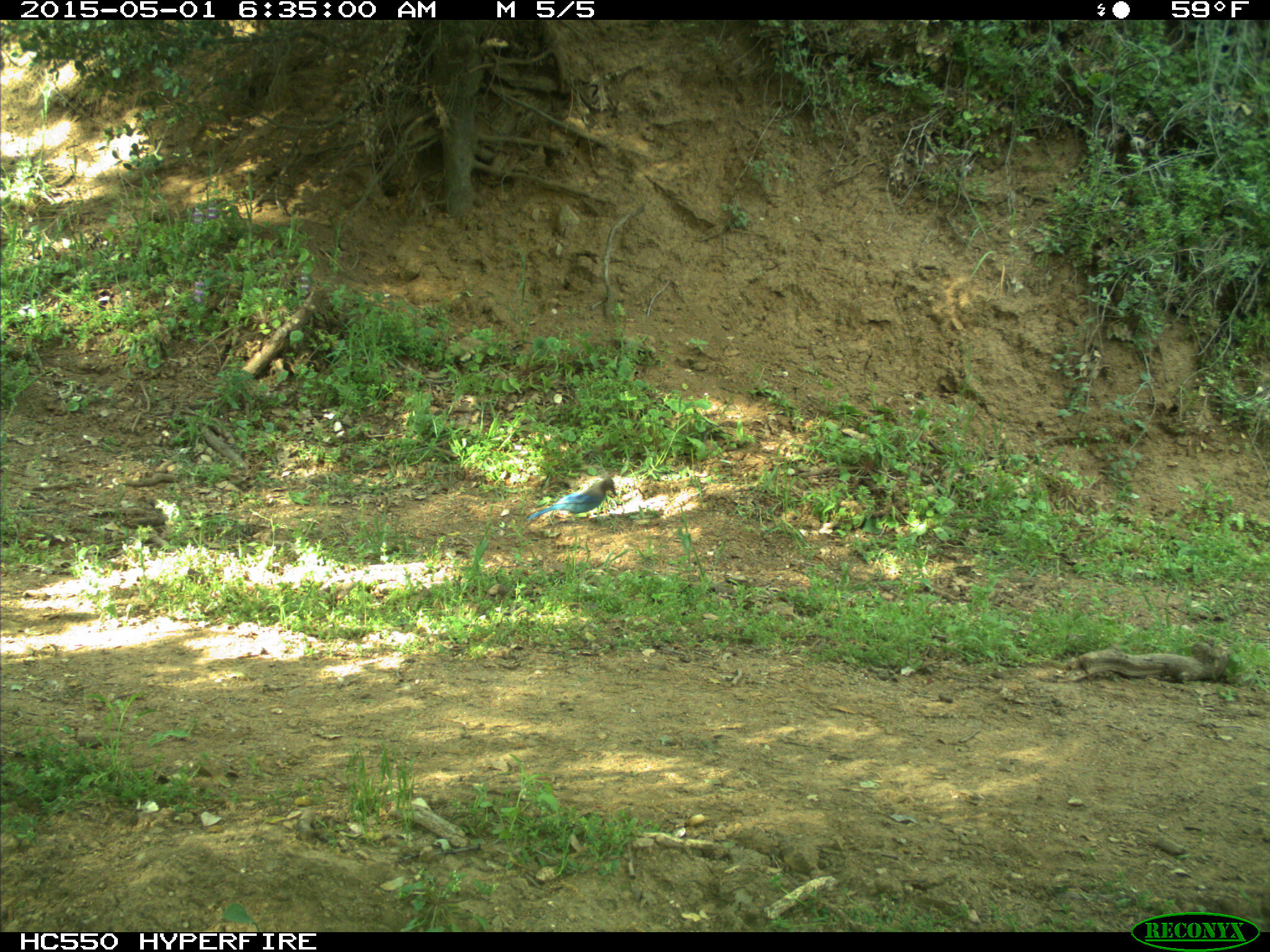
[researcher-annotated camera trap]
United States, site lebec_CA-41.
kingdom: Animalia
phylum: Chordata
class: Aves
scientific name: Aves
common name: birds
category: unidentified bird